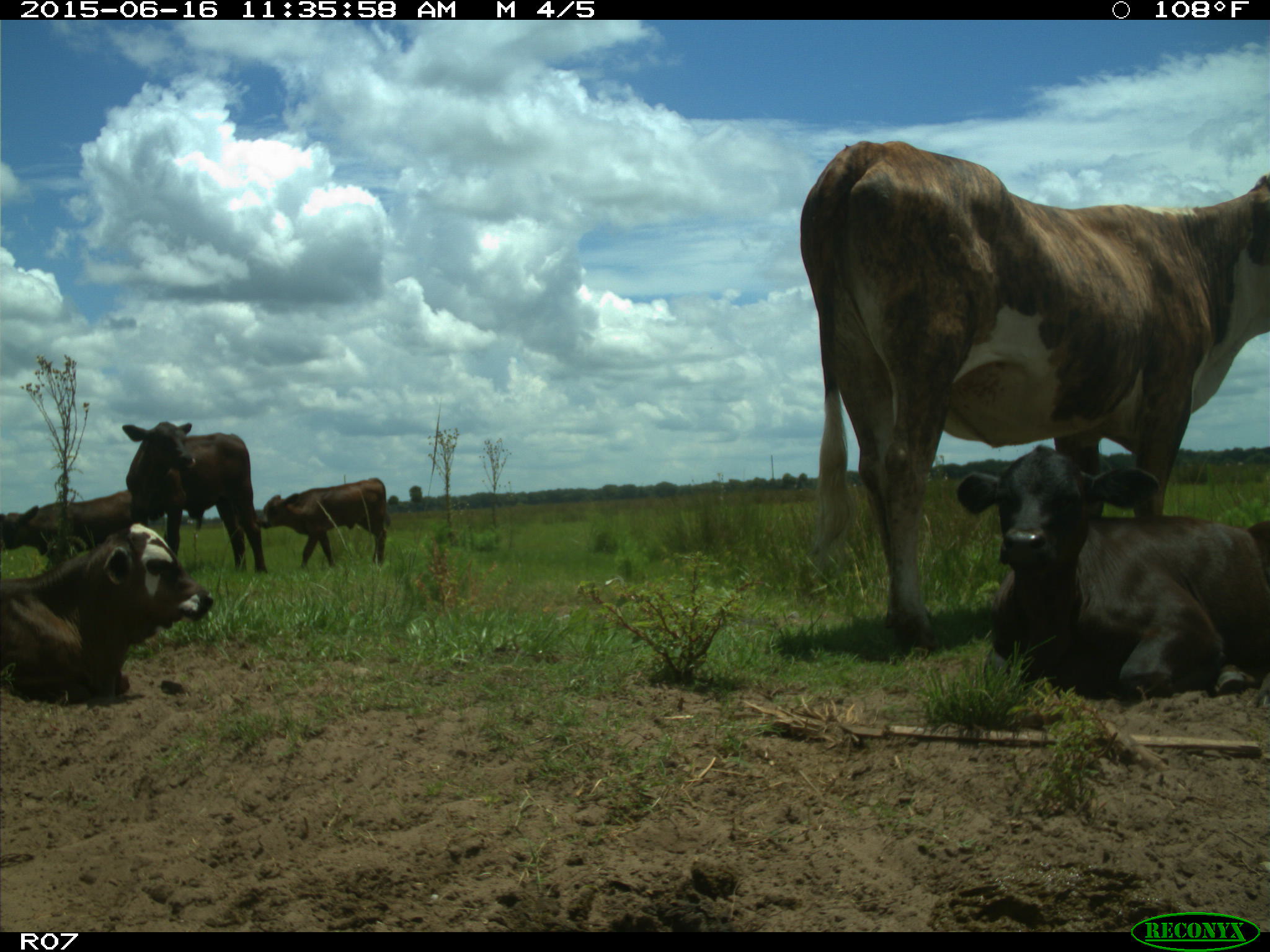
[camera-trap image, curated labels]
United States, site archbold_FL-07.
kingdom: Animalia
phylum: Chordata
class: Mammalia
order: Artiodactyla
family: Bovidae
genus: Bos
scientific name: Bos taurus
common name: domestic cow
Bos taurus (domestic cow).